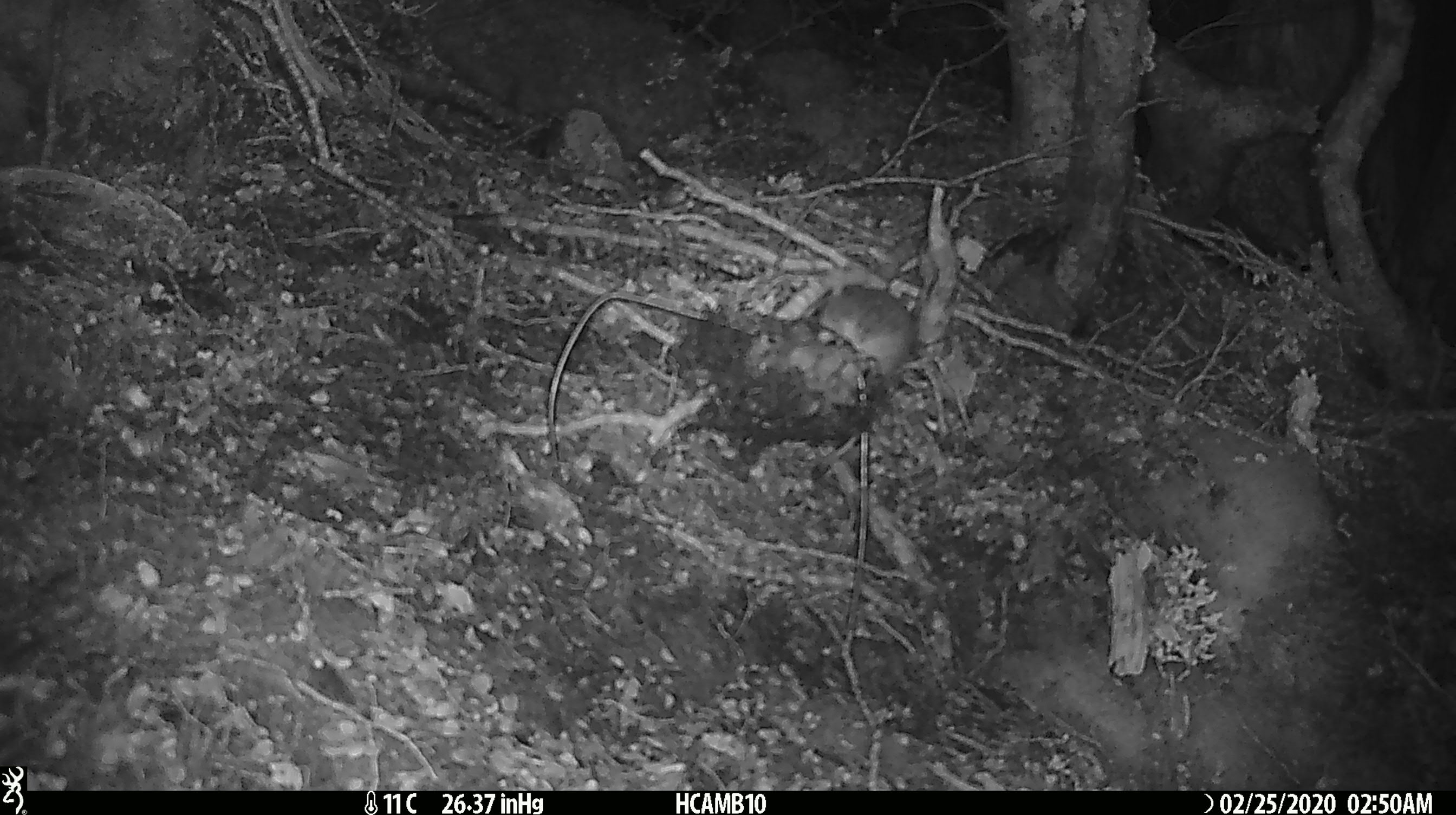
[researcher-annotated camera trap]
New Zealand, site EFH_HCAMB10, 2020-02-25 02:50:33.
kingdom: Animalia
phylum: Chordata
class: Mammalia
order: Rodentia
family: Muridae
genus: Mus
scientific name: Mus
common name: mouse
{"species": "mouse (Mus)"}